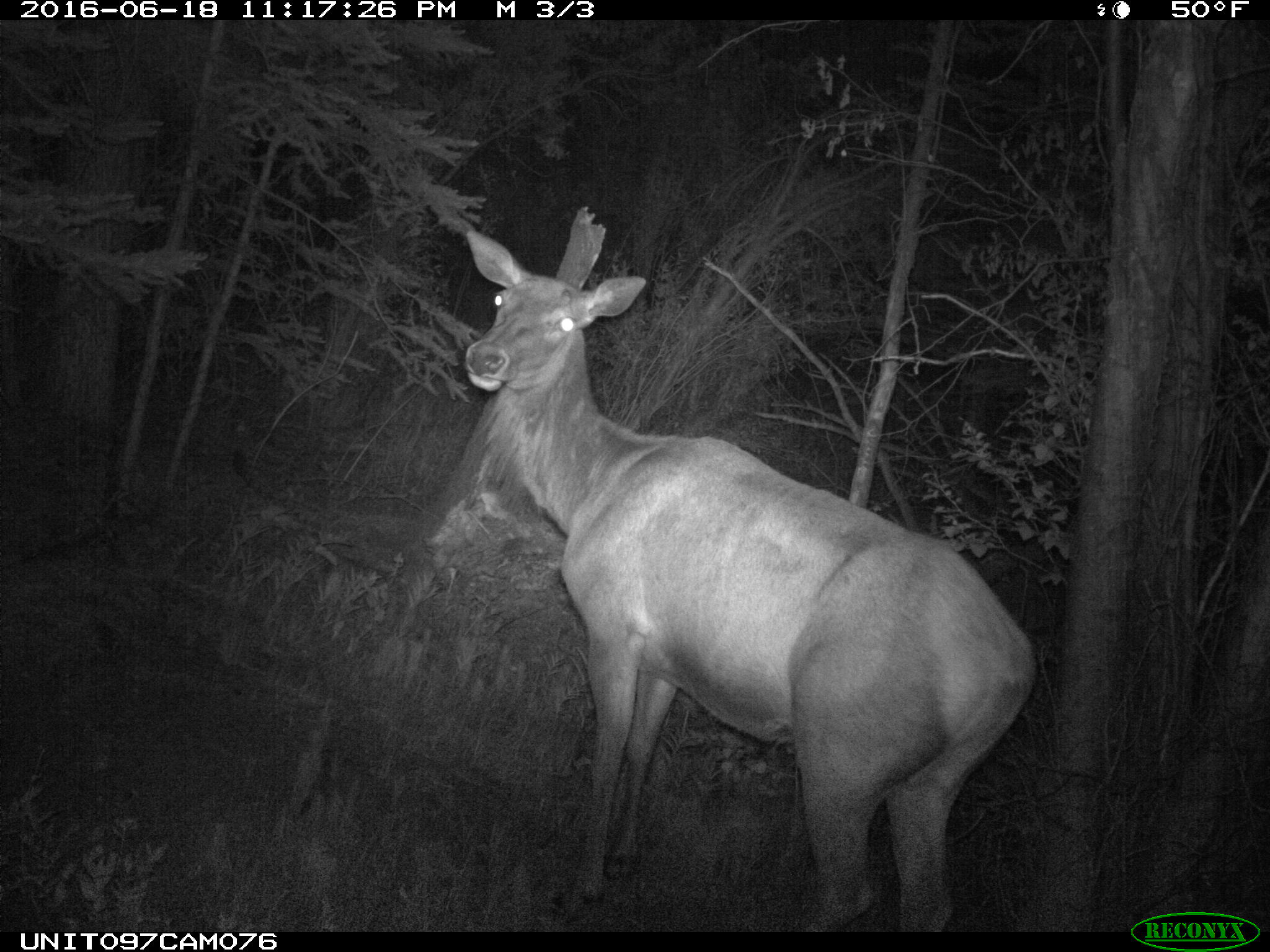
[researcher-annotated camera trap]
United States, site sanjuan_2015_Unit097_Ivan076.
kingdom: Animalia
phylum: Chordata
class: Mammalia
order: Artiodactyla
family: Cervidae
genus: Cervus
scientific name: Cervus elaphus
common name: red deer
Cervus elaphus (red deer).